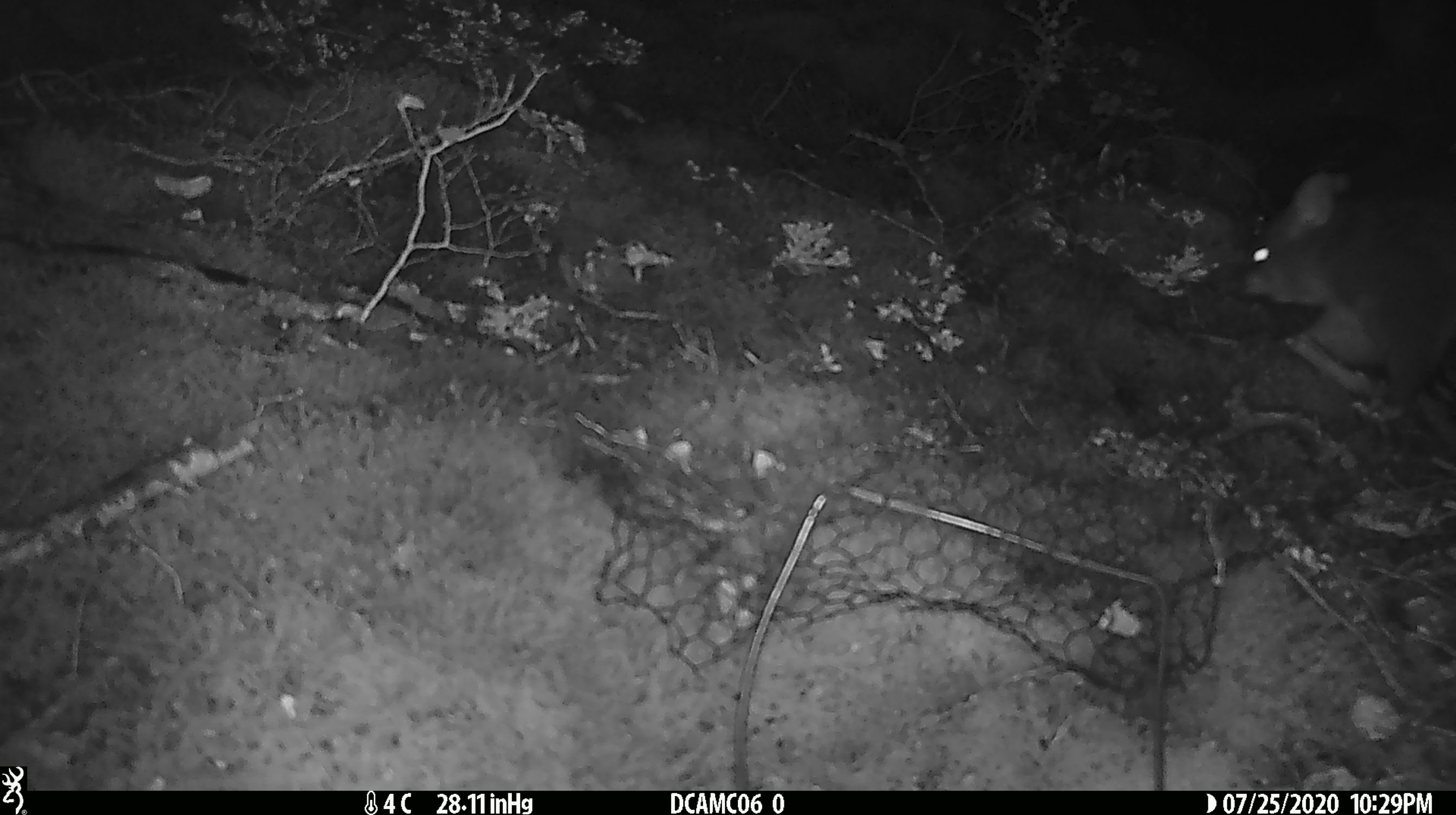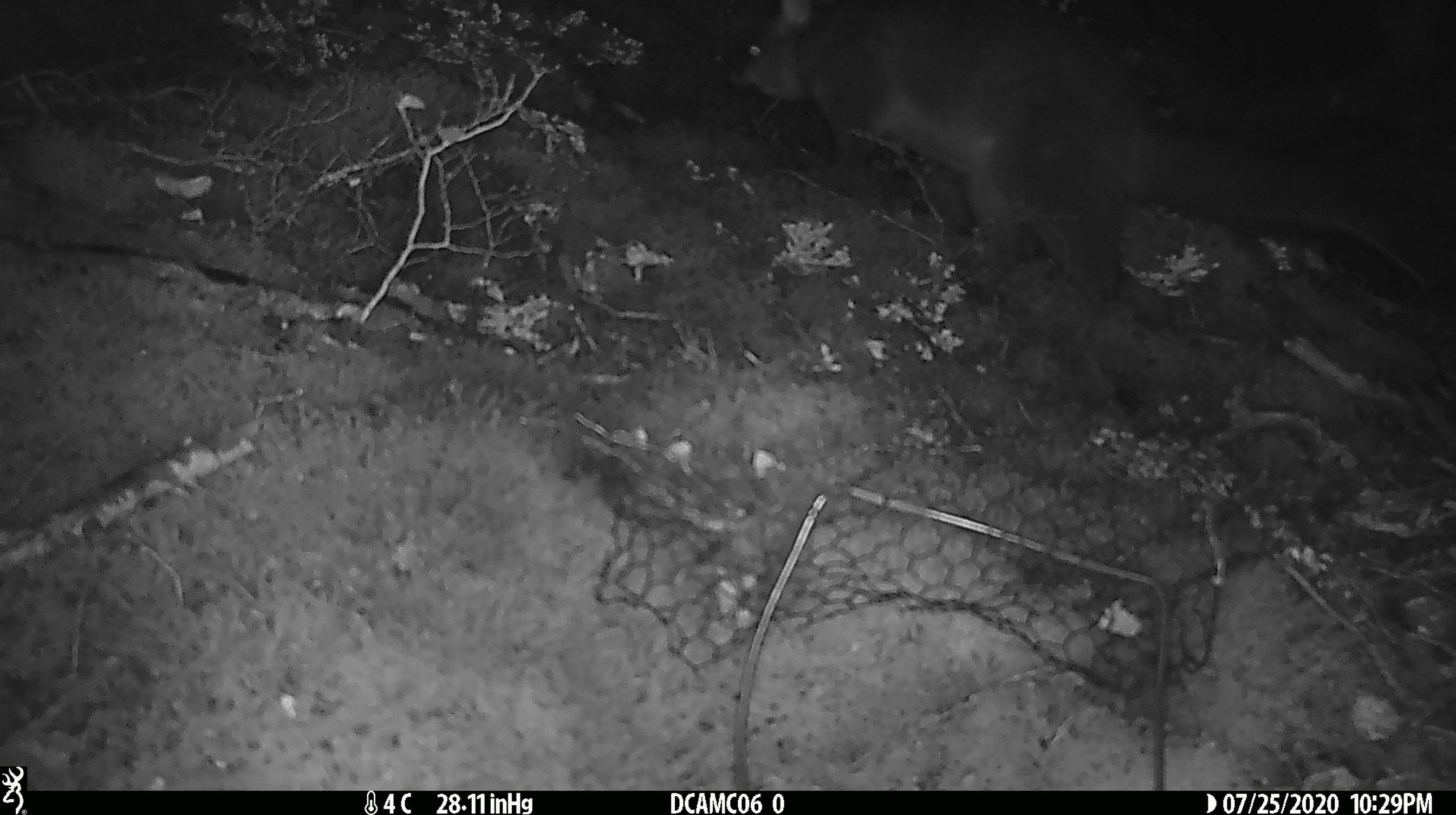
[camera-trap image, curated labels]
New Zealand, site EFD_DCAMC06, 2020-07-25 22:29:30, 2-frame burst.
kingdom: Animalia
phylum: Chordata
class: Mammalia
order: Diprotodontia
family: Phalangeridae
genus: Trichosurus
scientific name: Trichosurus vulpecula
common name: common brushtail possum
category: possum